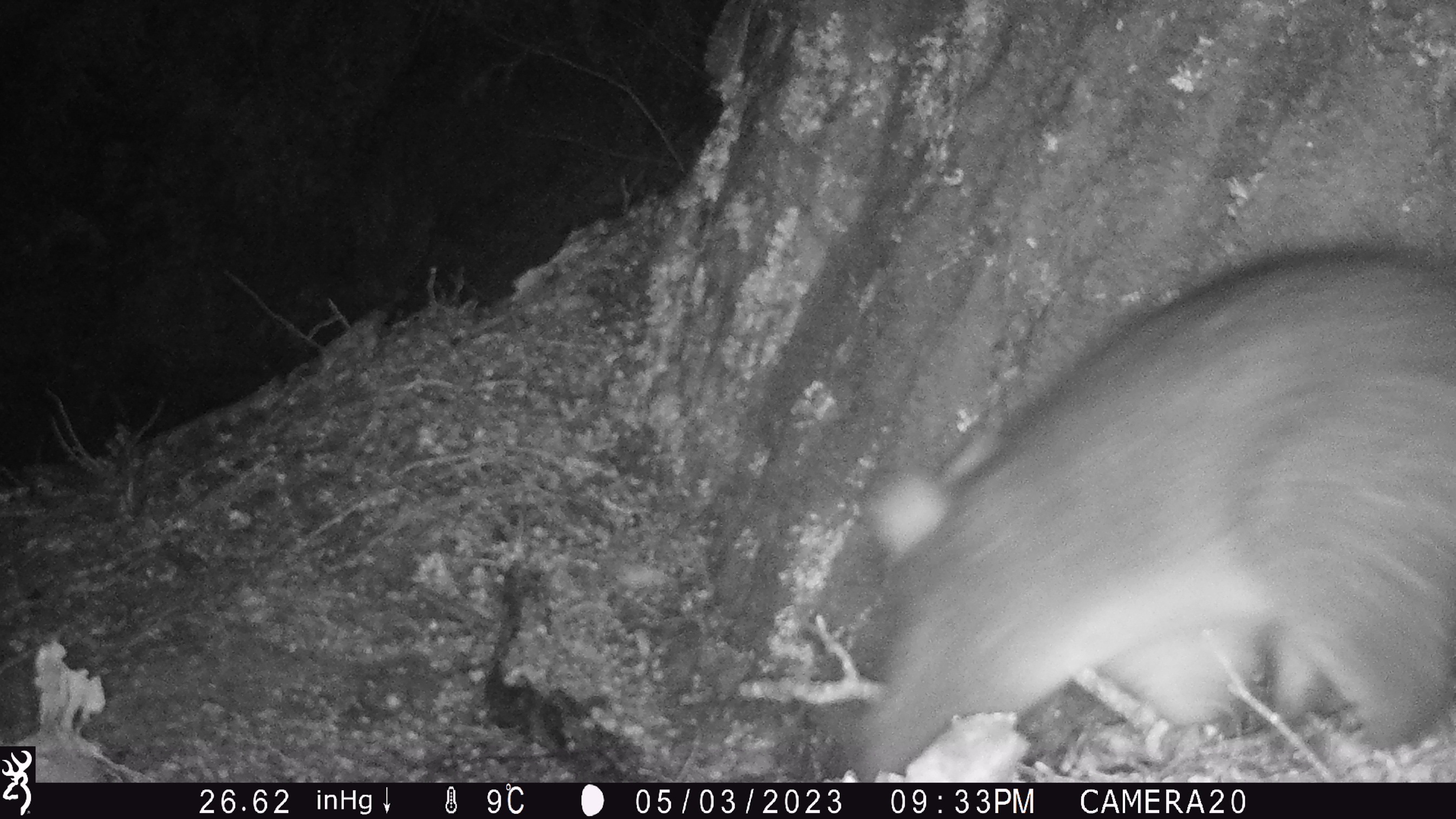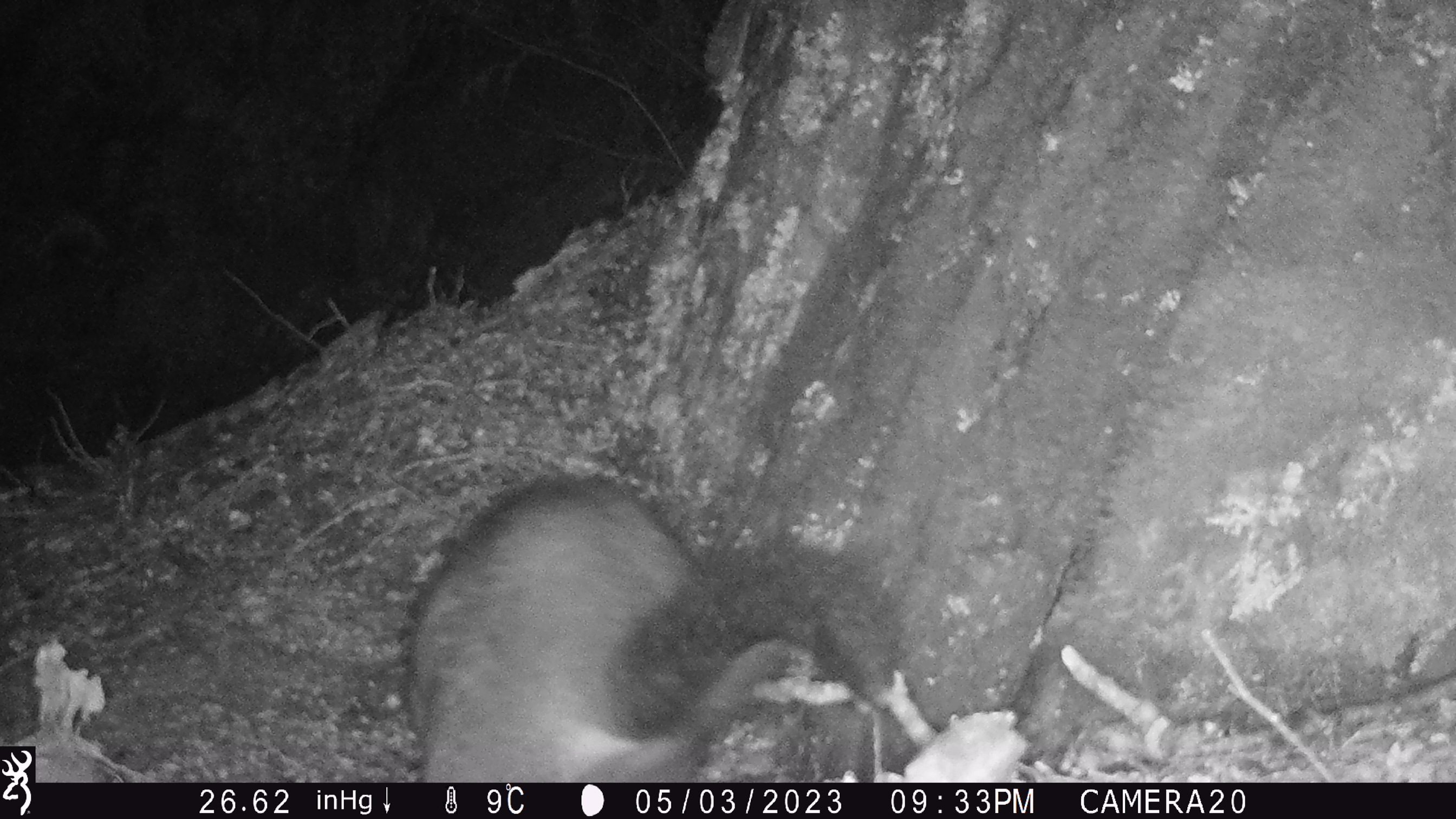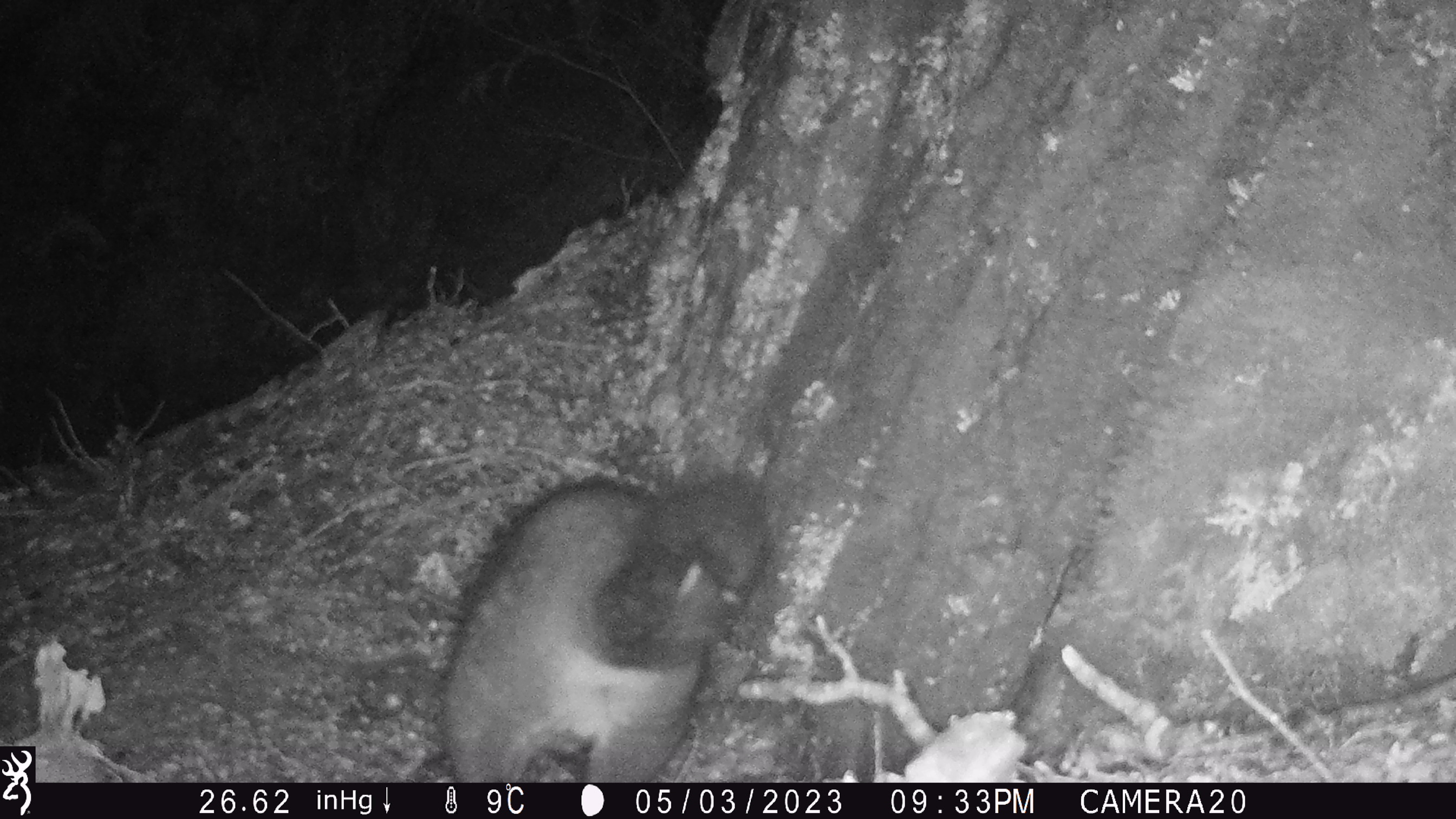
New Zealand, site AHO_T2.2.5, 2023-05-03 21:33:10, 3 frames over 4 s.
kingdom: Animalia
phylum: Chordata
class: Mammalia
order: Carnivora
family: Mustelidae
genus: Mustela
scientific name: Mustela erminea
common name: stoat